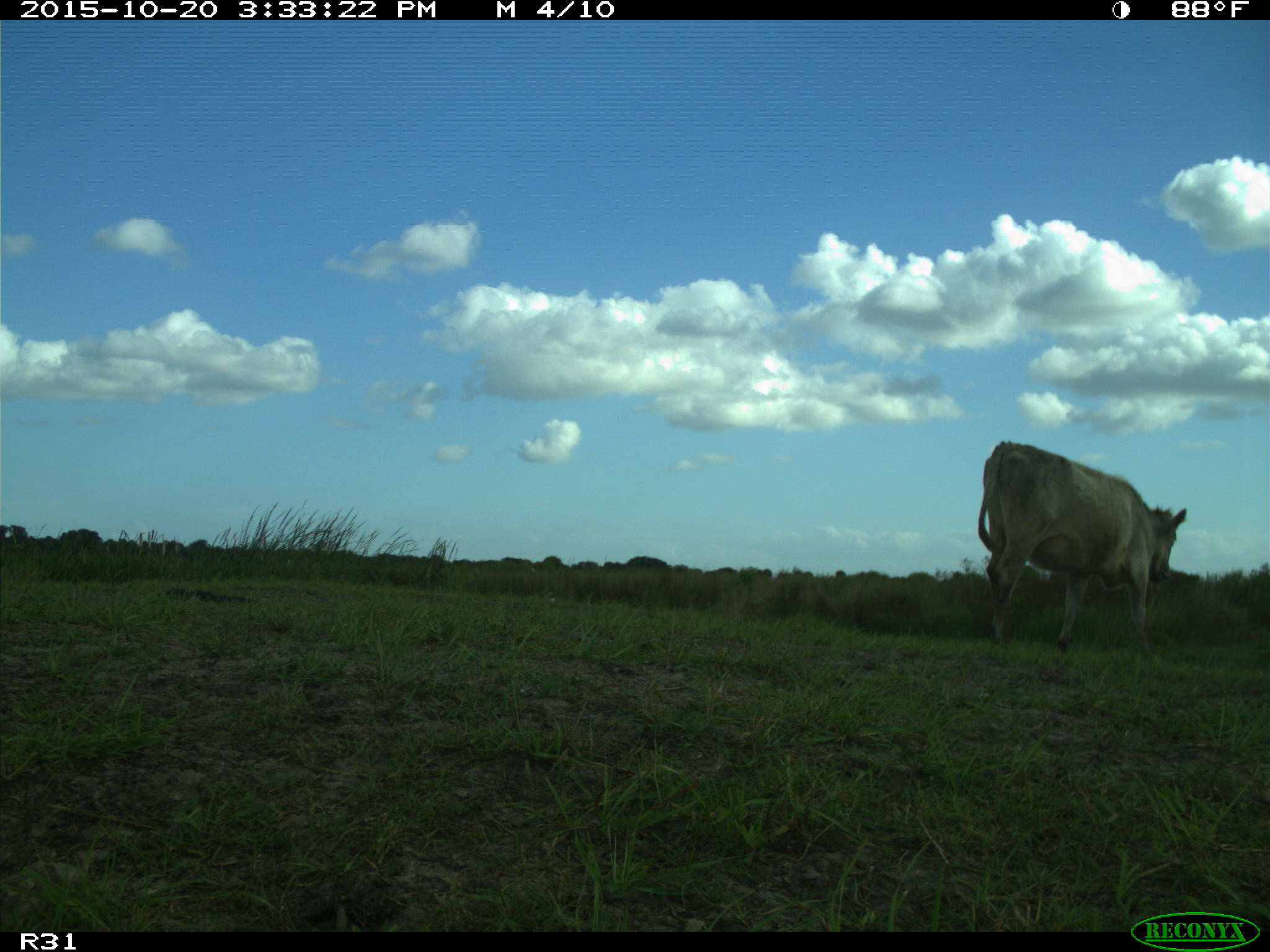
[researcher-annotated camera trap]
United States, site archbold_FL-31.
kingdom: Animalia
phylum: Chordata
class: Mammalia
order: Artiodactyla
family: Bovidae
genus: Bos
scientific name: Bos taurus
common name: domestic cow